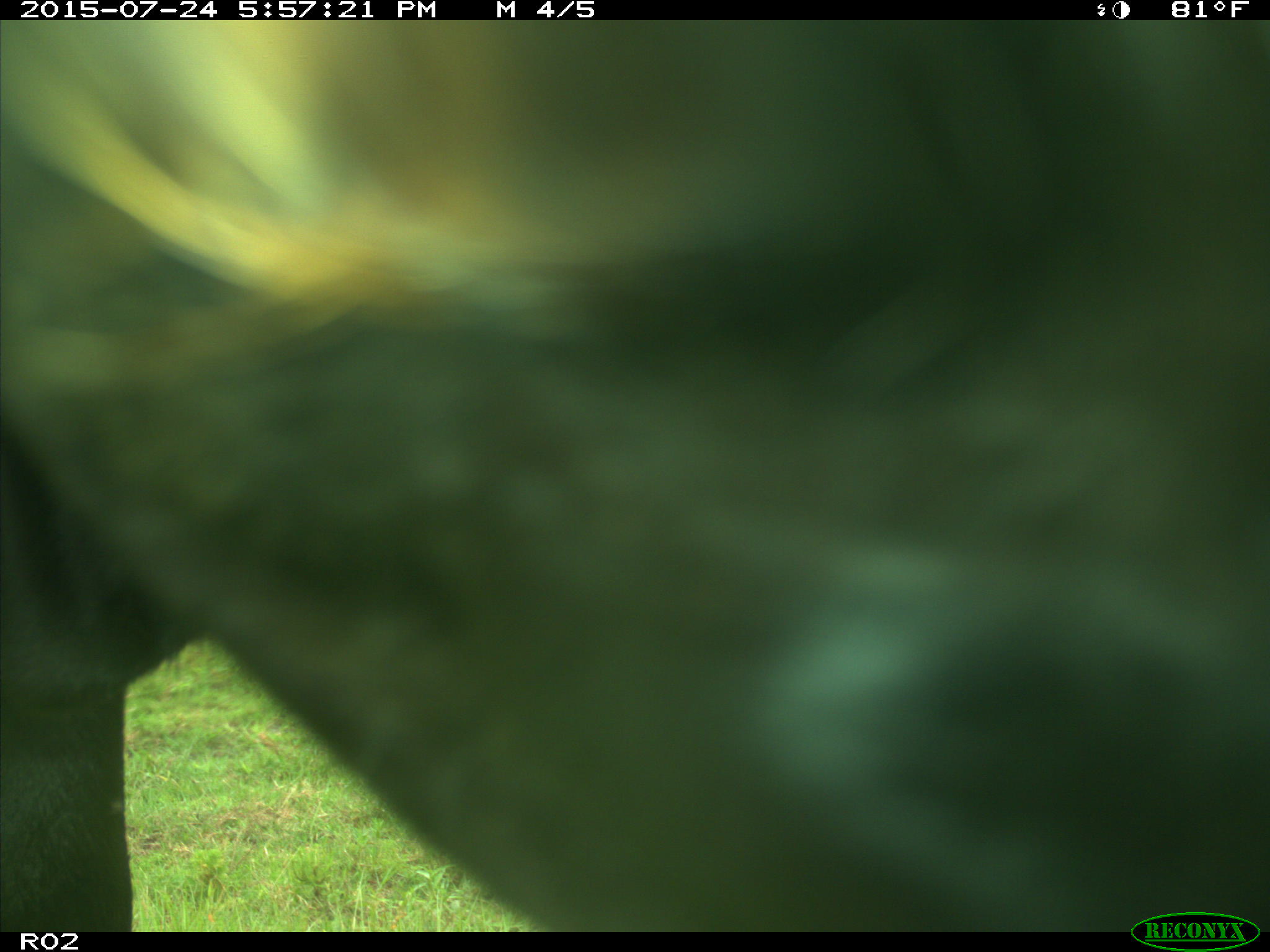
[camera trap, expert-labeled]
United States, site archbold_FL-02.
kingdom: Animalia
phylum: Chordata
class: Mammalia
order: Artiodactyla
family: Bovidae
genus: Bos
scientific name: Bos taurus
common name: domestic cow